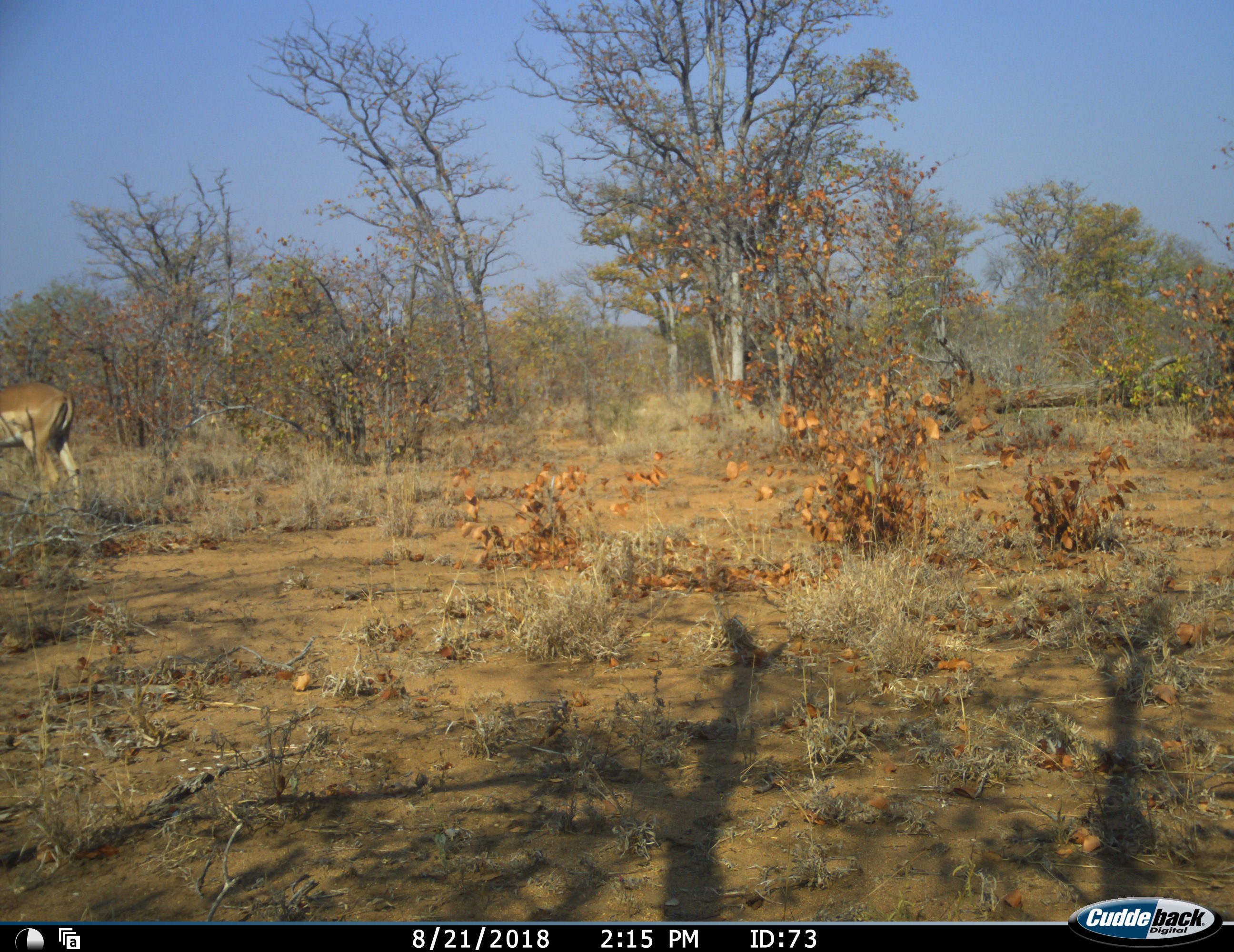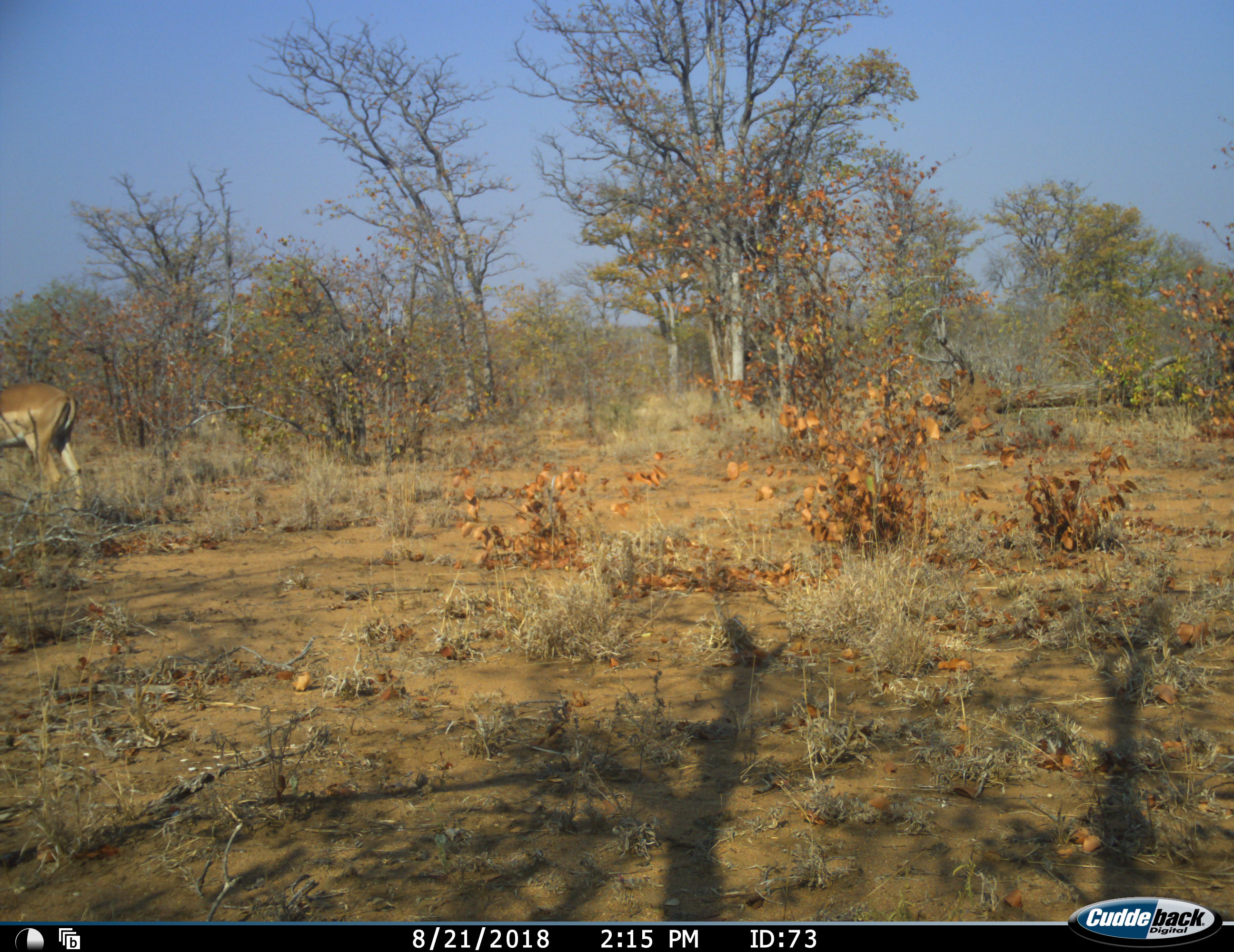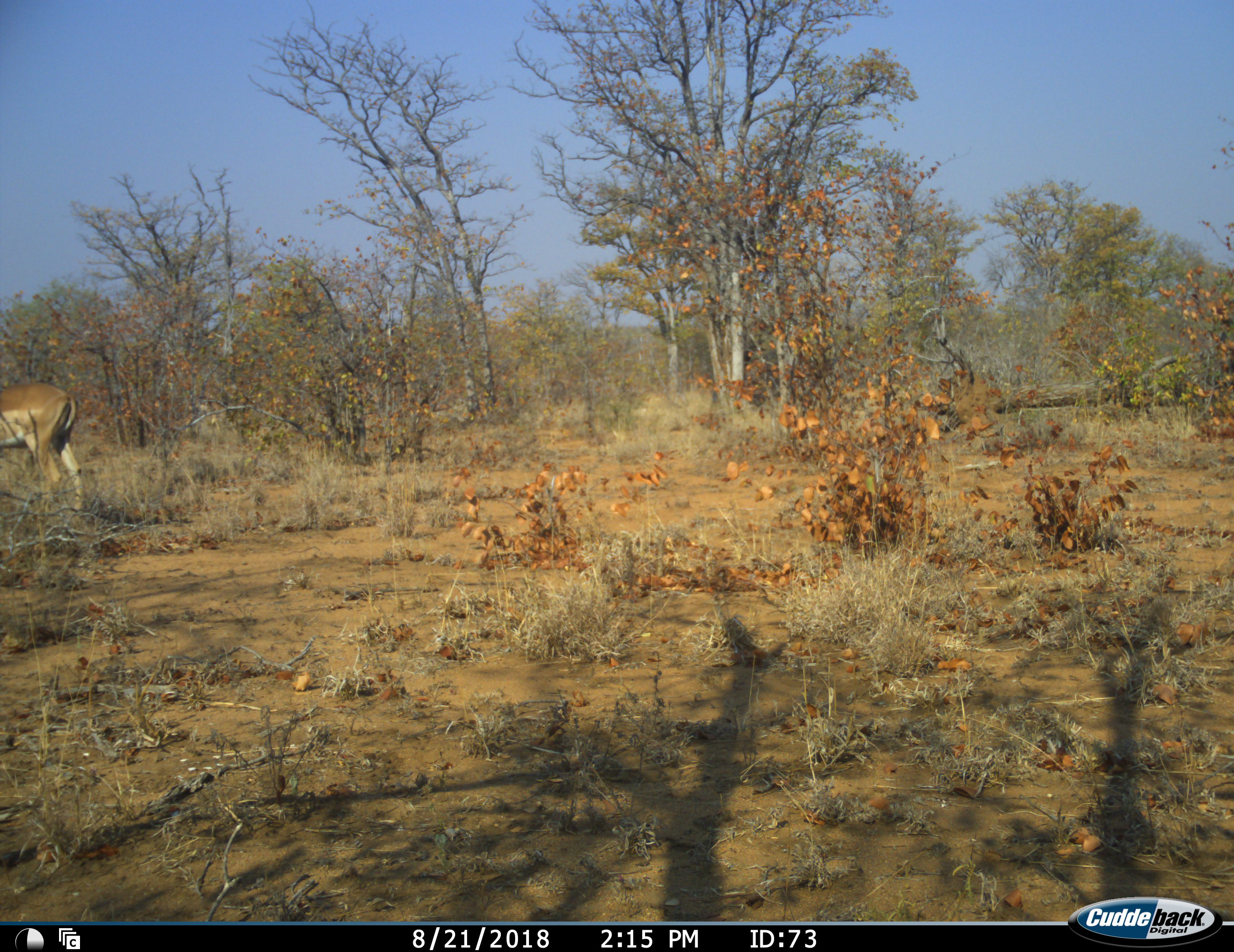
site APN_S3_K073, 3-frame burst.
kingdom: Animalia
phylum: Chordata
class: Mammalia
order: Artiodactyla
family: Bovidae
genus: Aepyceros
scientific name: Aepyceros melampus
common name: impala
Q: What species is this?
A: Impala (Aepyceros melampus).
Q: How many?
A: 1.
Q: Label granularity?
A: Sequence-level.